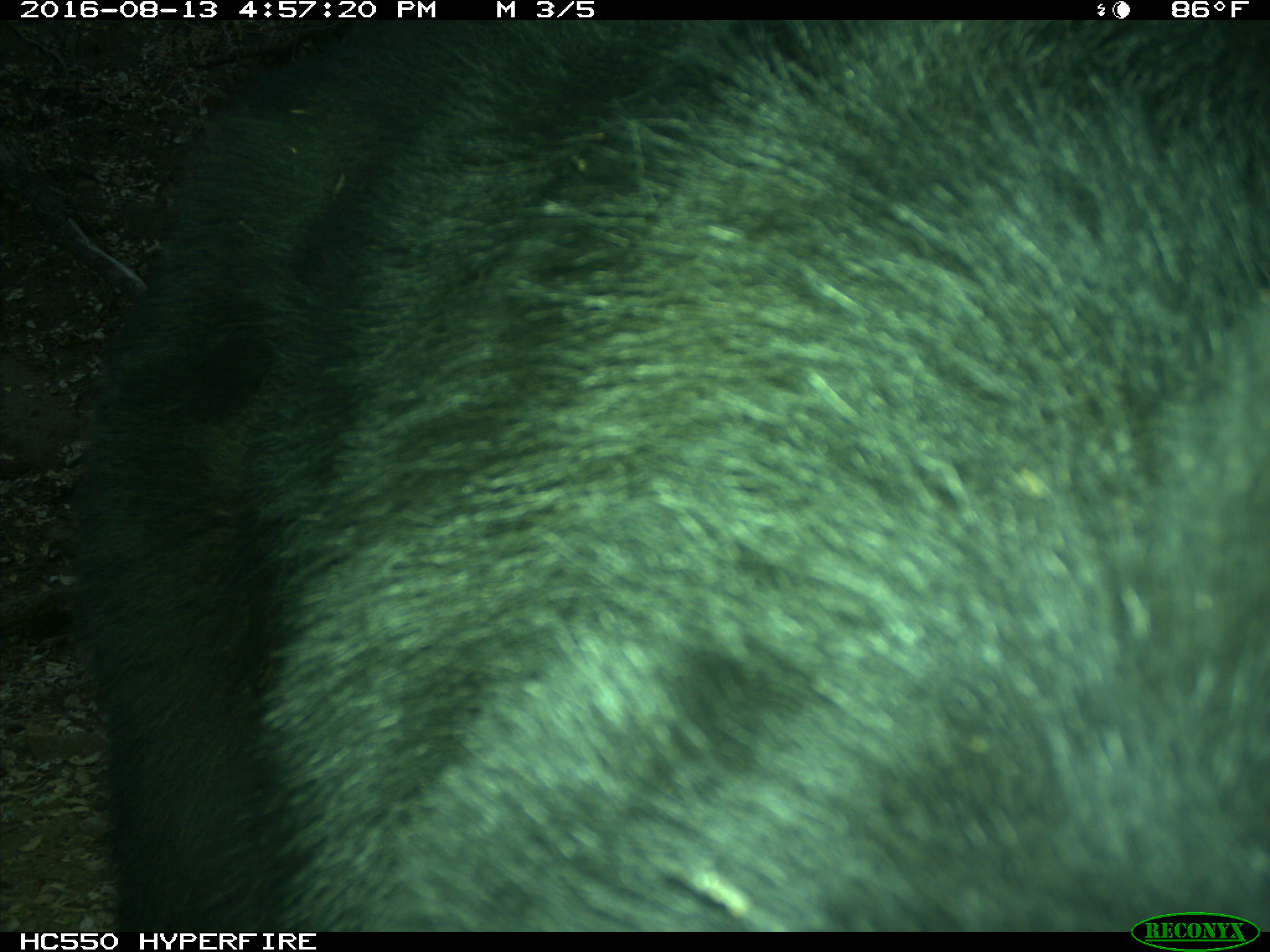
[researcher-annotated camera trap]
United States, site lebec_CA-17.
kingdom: Animalia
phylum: Chordata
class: Mammalia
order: Carnivora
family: Ursidae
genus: Ursus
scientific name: Ursus americanus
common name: american black bear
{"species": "Ursus americanus (american black bear)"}